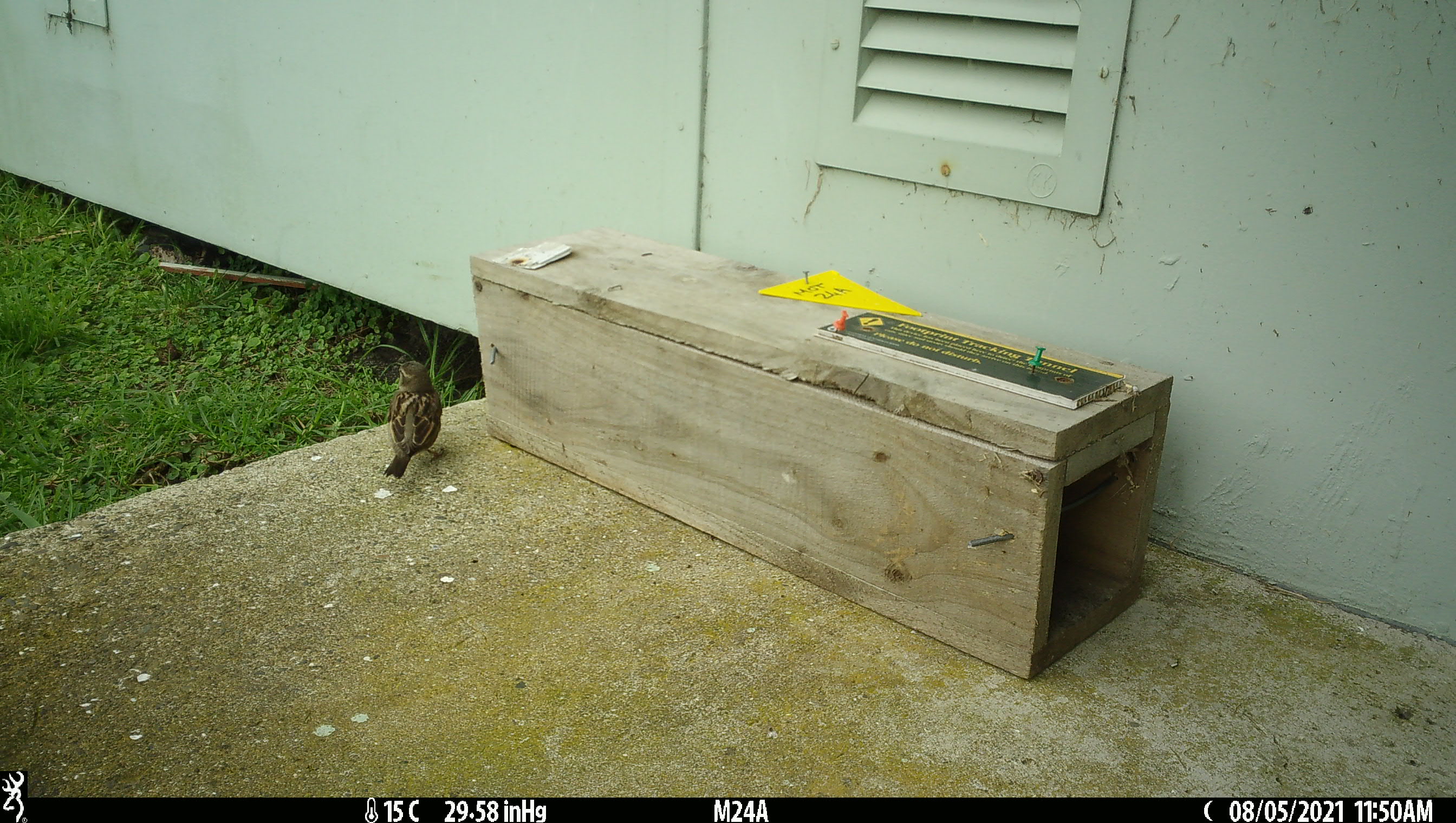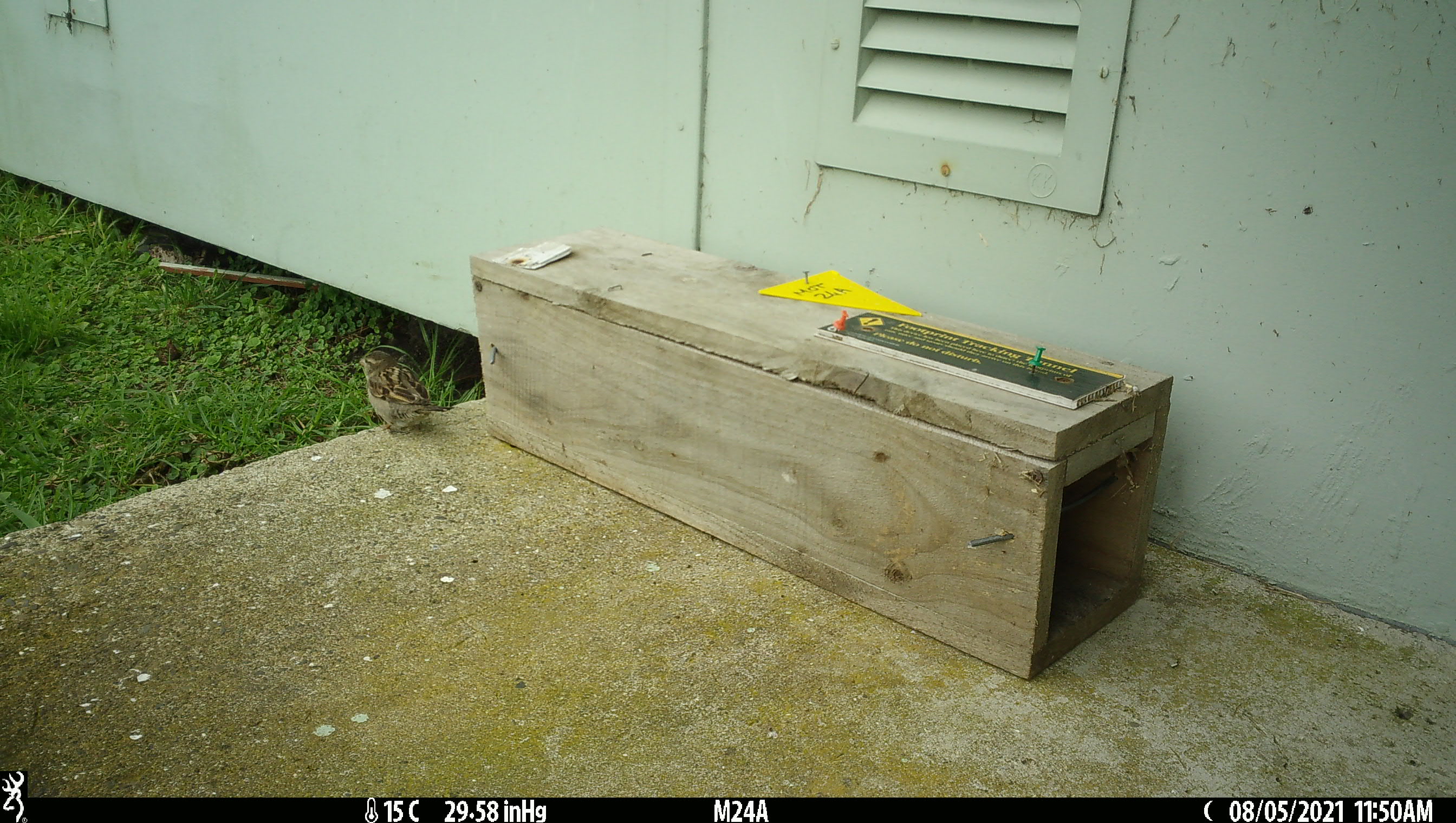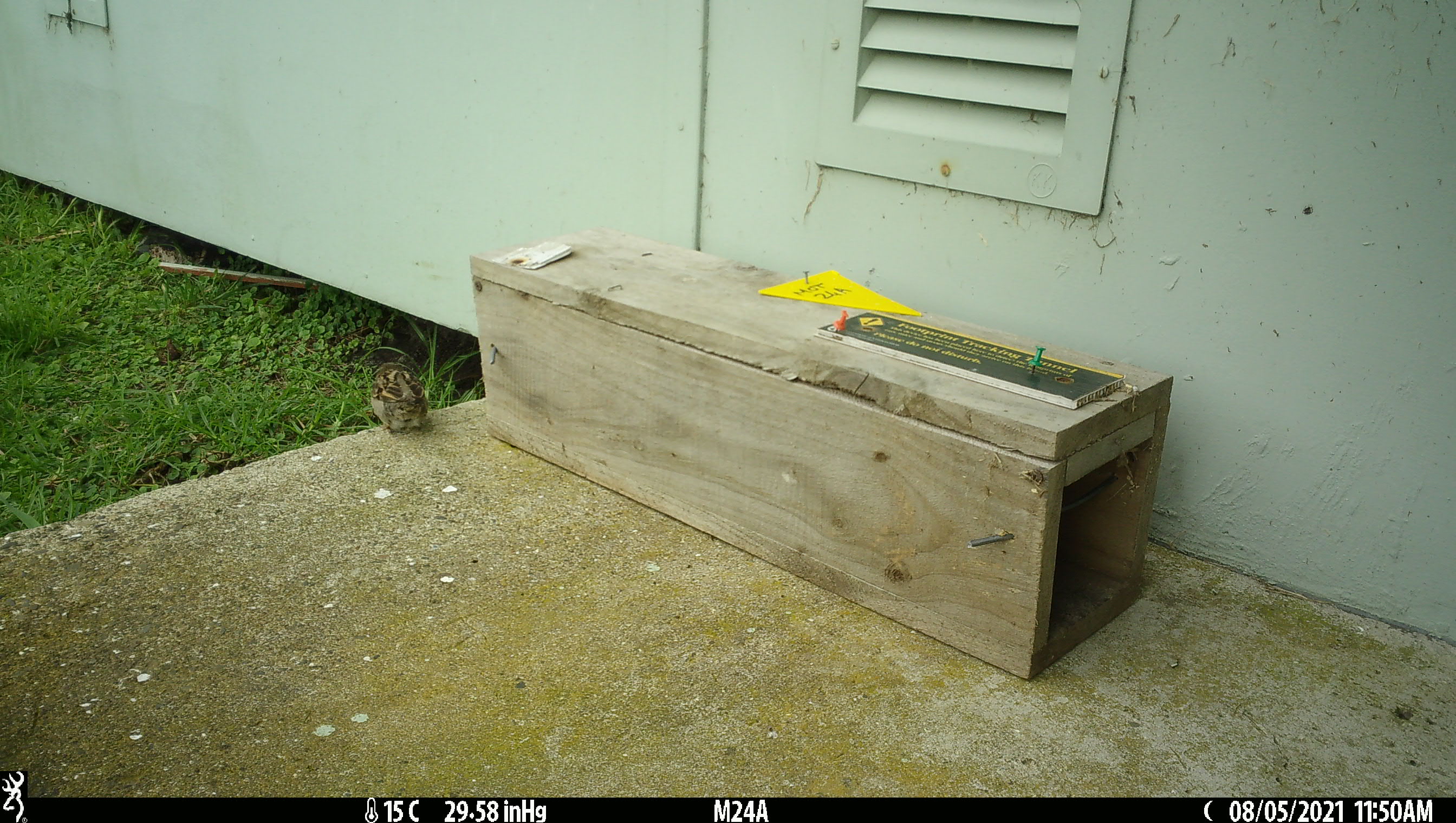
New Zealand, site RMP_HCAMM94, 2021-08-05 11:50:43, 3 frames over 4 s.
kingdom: Animalia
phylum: Chordata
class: Aves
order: Passeriformes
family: Passeridae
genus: Passer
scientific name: Passer domesticus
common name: house sparrow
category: sparrow